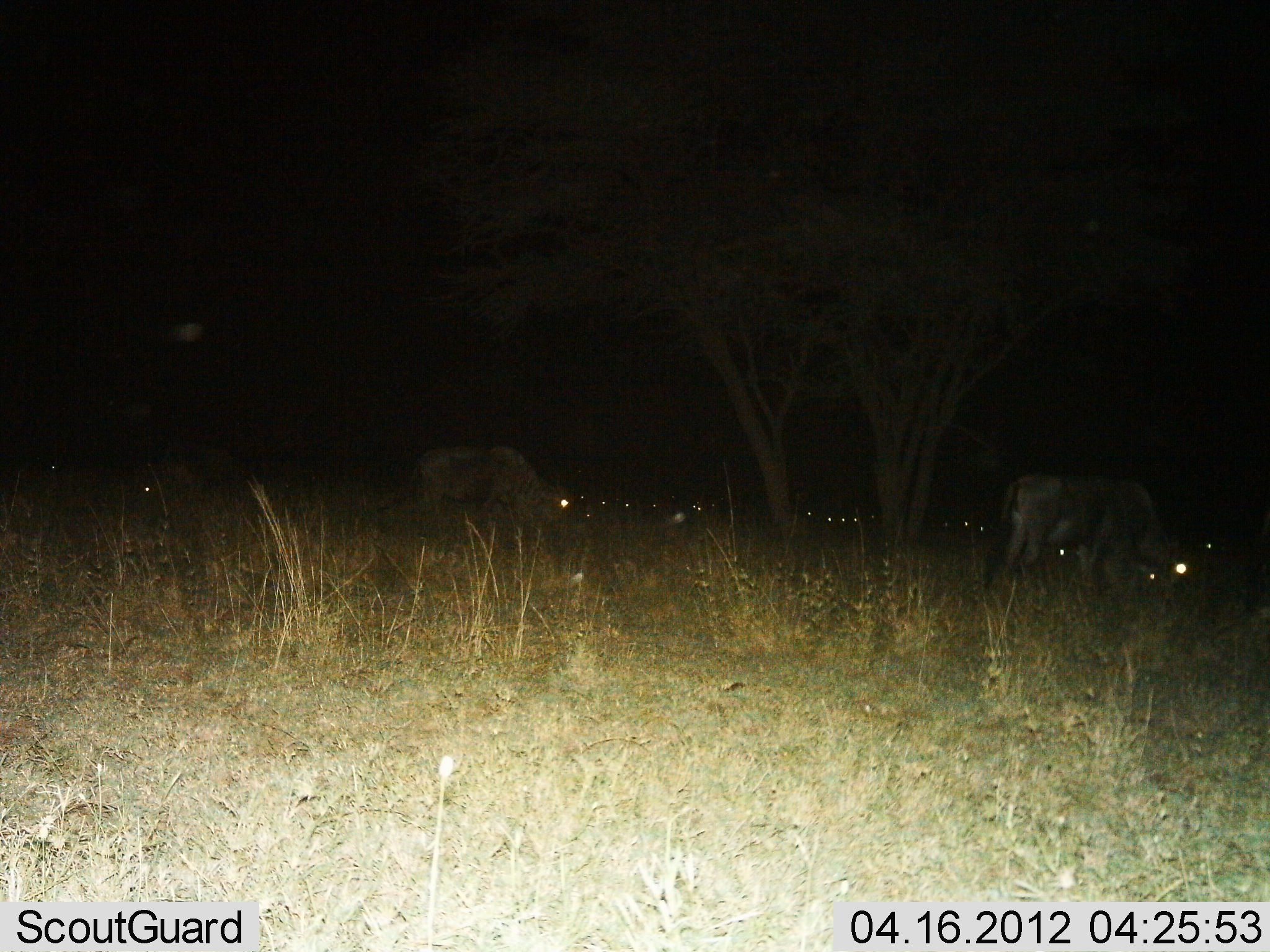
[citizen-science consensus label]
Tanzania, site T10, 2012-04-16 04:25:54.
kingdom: Animalia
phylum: Chordata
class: Mammalia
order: Artiodactyla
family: Bovidae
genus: Connochaetes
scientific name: Connochaetes taurinus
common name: blue wildebeest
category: wildebeest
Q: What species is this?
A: Wildebeest (blue wildebeest) (Connochaetes taurinus).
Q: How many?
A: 3.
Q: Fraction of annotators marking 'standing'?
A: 39%.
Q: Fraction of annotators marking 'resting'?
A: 11%.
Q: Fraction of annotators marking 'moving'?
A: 6%.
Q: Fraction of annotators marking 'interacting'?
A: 0%.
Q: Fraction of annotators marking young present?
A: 0%.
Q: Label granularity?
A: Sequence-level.